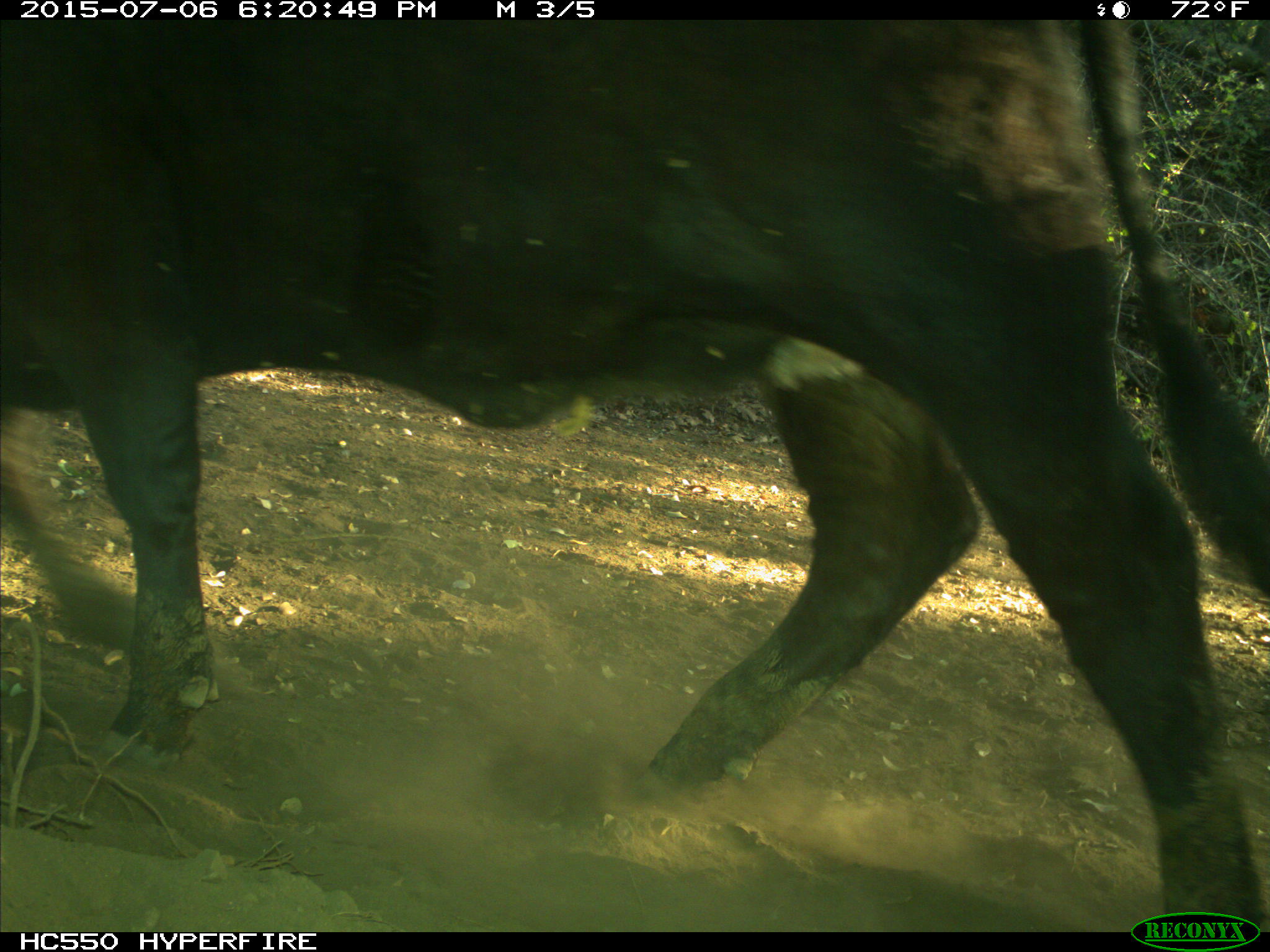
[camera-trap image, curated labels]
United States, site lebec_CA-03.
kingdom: Animalia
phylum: Chordata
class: Mammalia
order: Artiodactyla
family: Bovidae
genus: Bos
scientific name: Bos taurus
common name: domestic cow